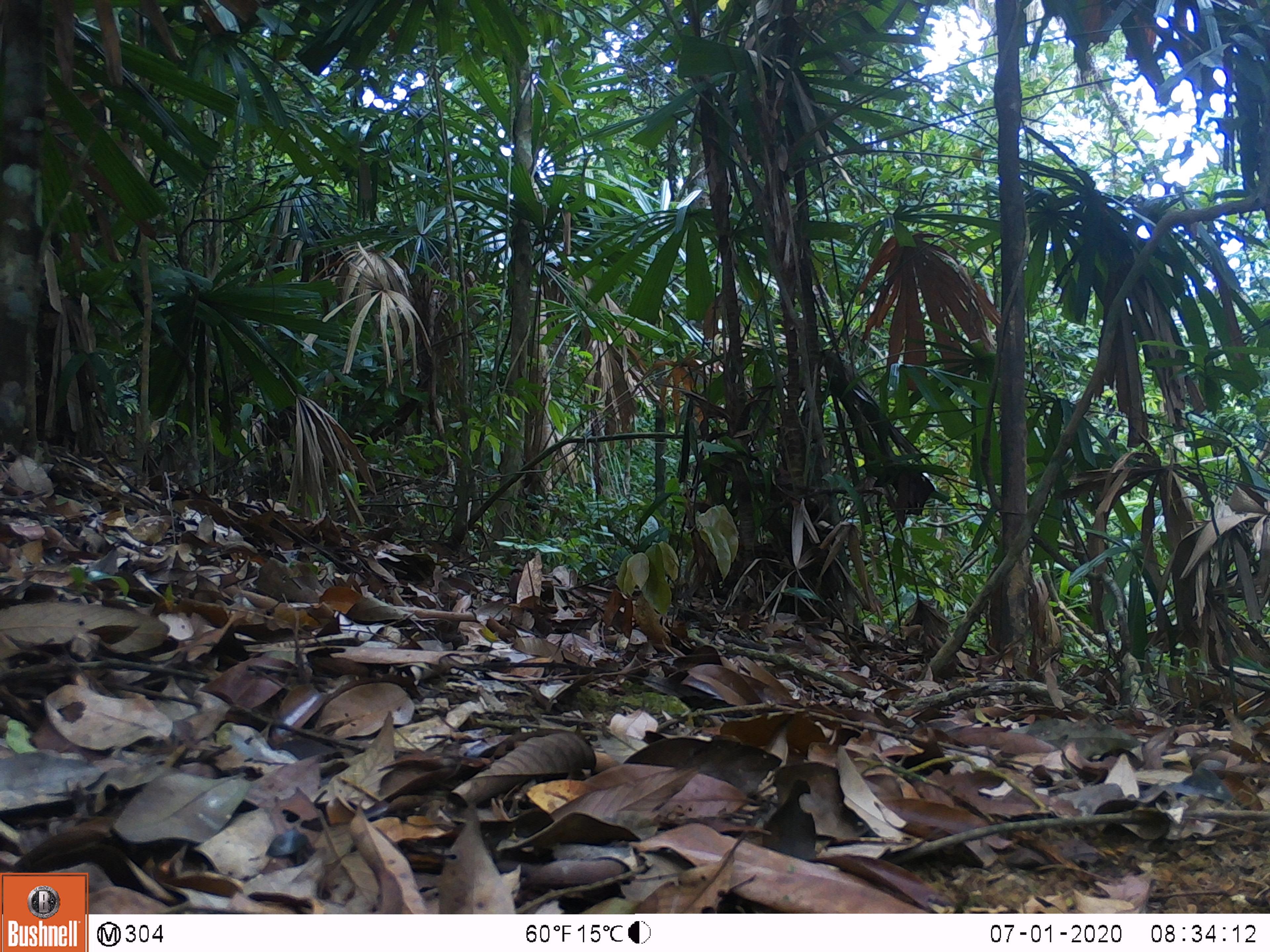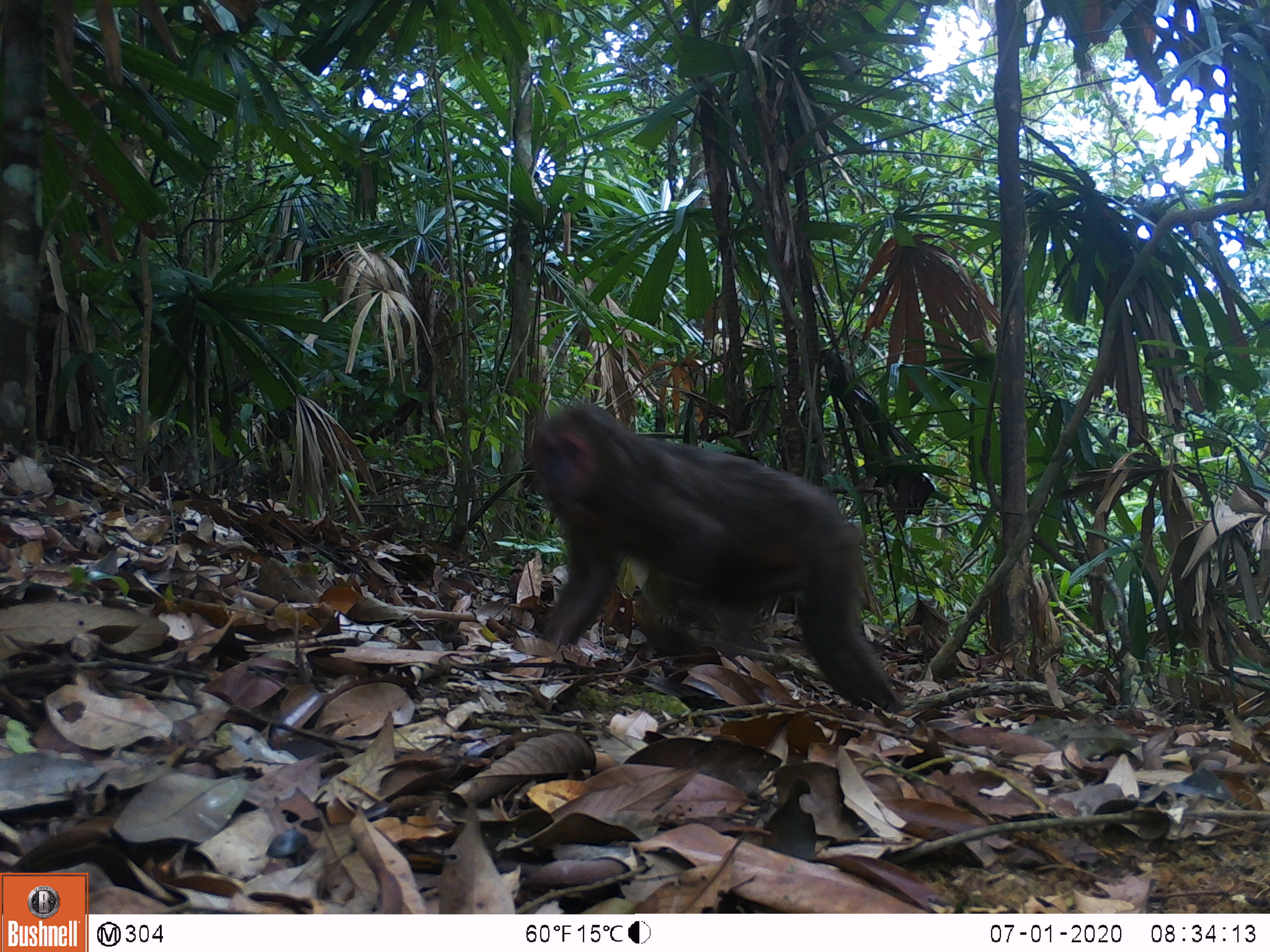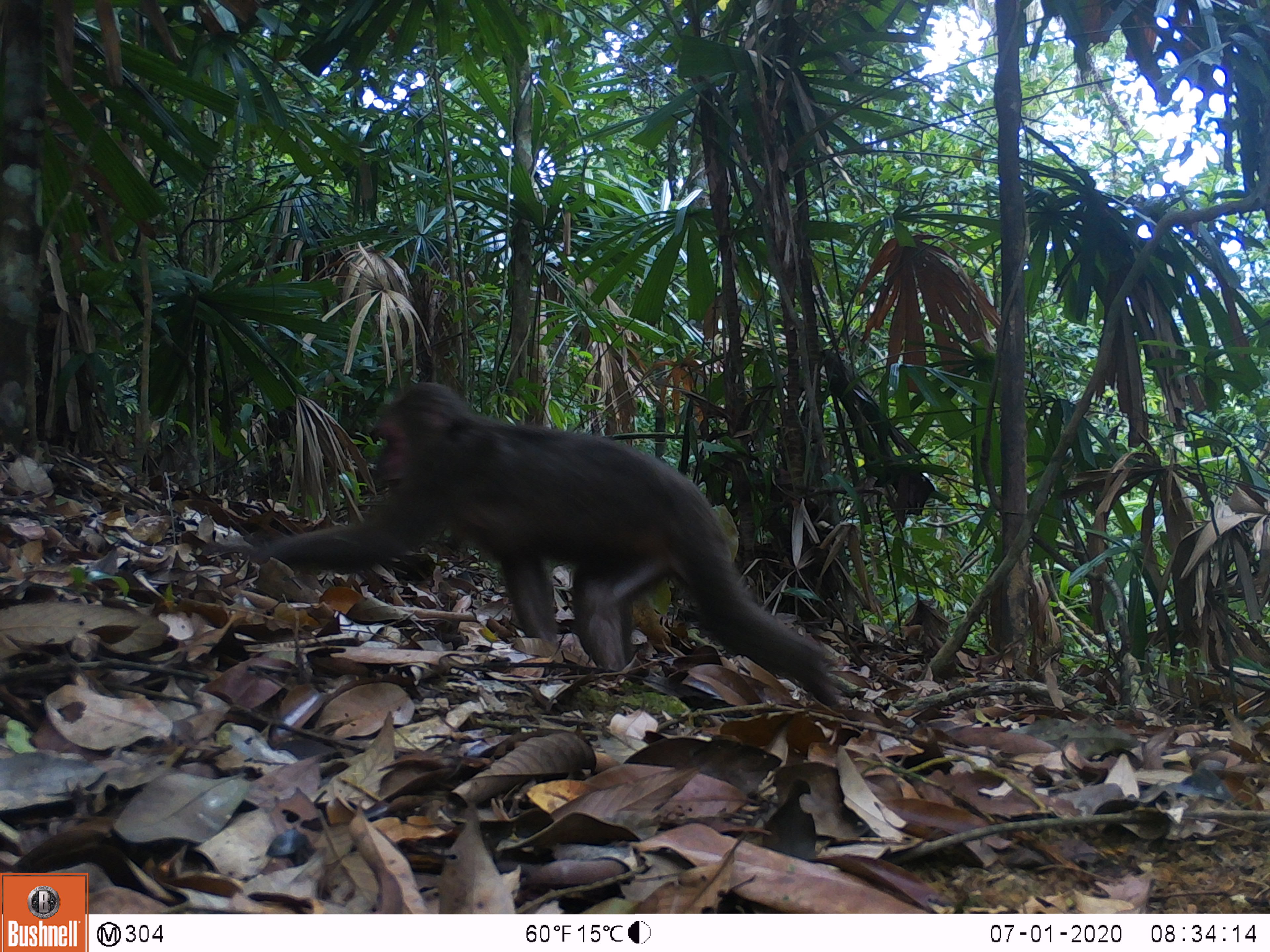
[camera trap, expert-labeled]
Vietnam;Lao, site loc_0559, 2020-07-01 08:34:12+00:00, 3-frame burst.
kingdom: Animalia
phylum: Chordata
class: Mammalia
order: Primates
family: Cercopithecidae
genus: Macaca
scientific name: Macaca arctoides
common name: stump-tailed macaque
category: stump tailed macaque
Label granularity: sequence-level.